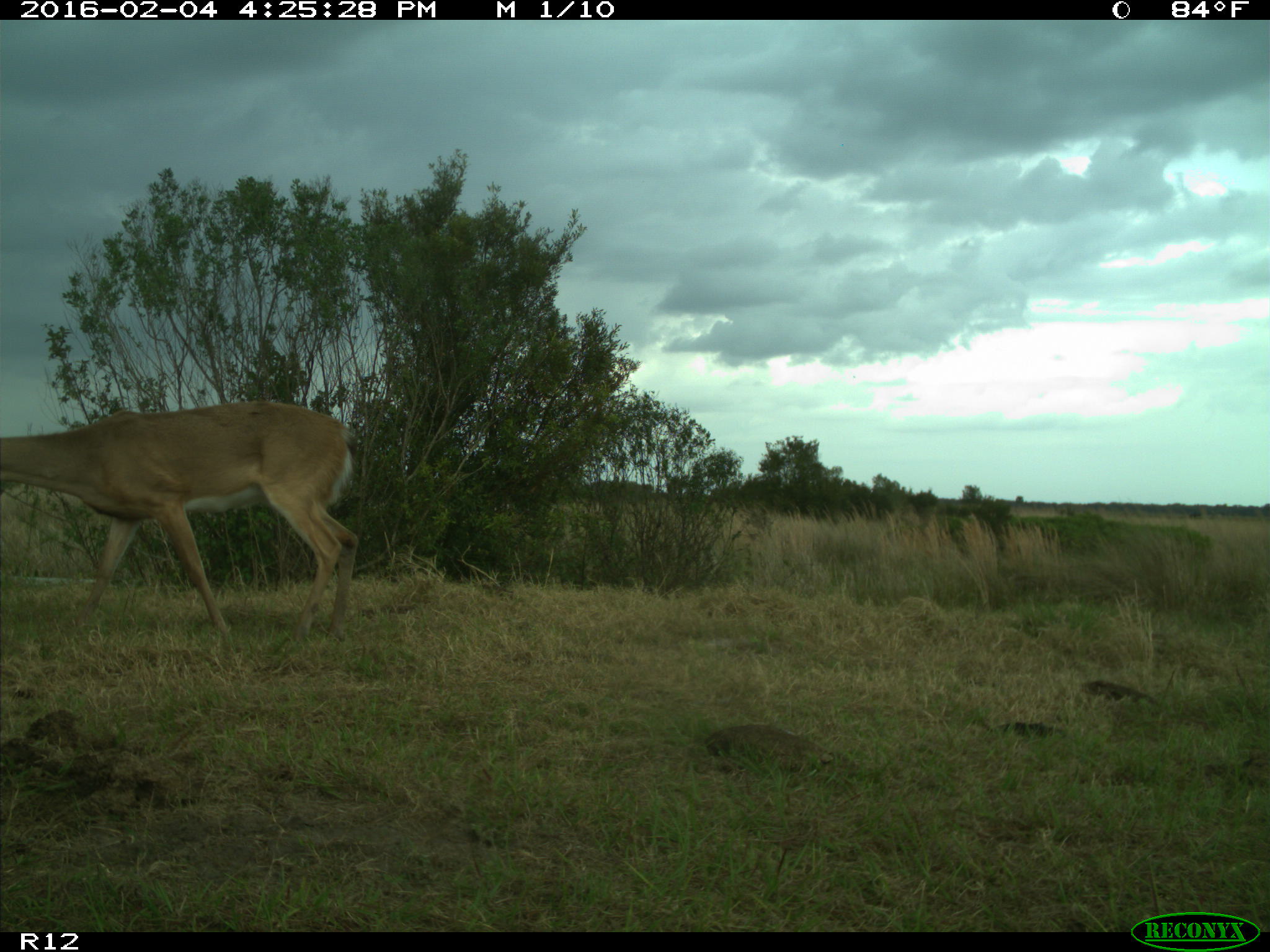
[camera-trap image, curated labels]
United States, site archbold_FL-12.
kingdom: Animalia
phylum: Chordata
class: Mammalia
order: Artiodactyla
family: Cervidae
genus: Odocoileus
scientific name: Odocoileus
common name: deer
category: unidentified deer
Unidentified deer (deer) (Odocoileus).